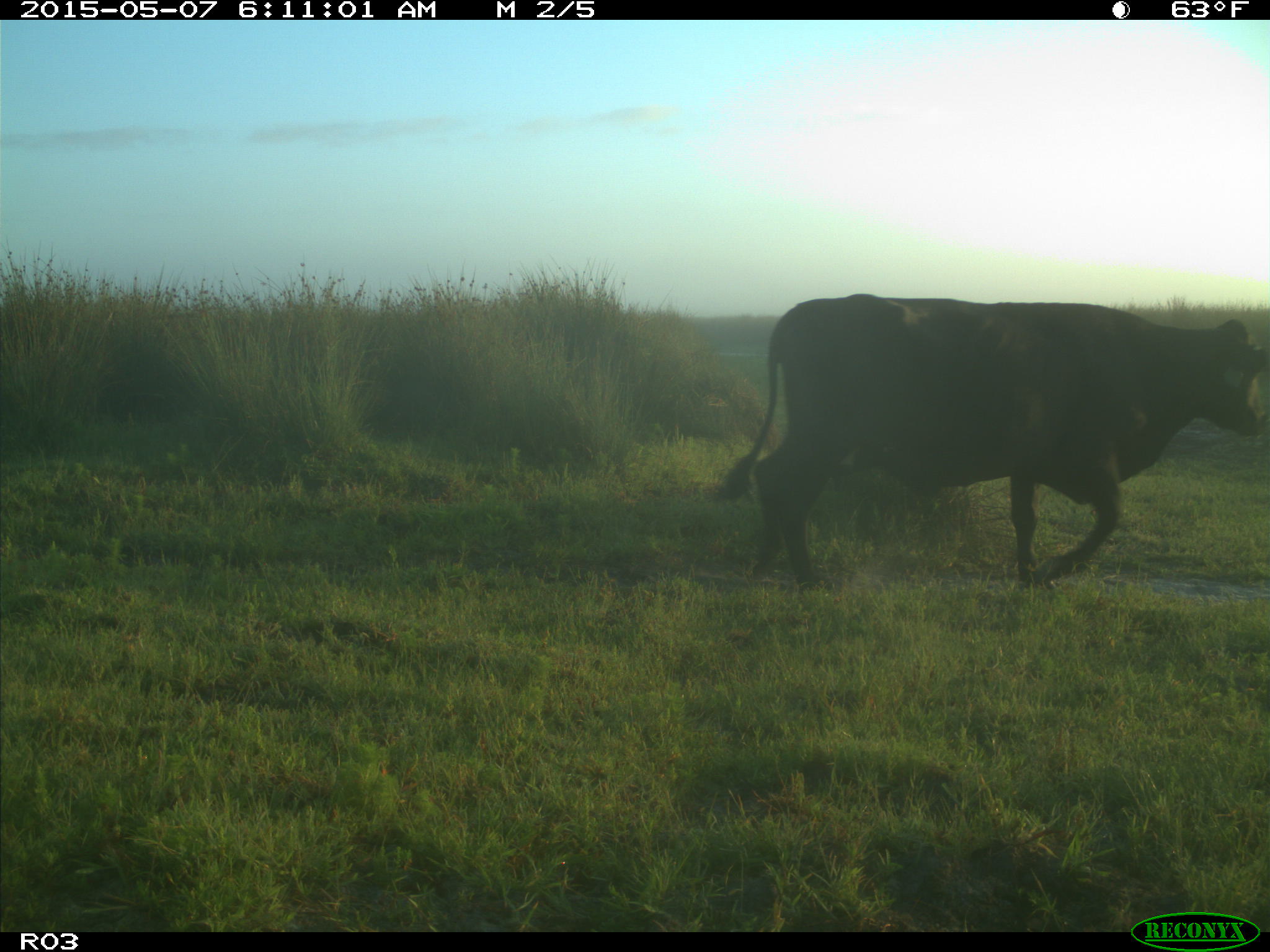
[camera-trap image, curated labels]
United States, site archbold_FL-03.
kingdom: Animalia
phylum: Chordata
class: Mammalia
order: Artiodactyla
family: Bovidae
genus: Bos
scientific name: Bos taurus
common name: domestic cow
Bos taurus (domestic cow).